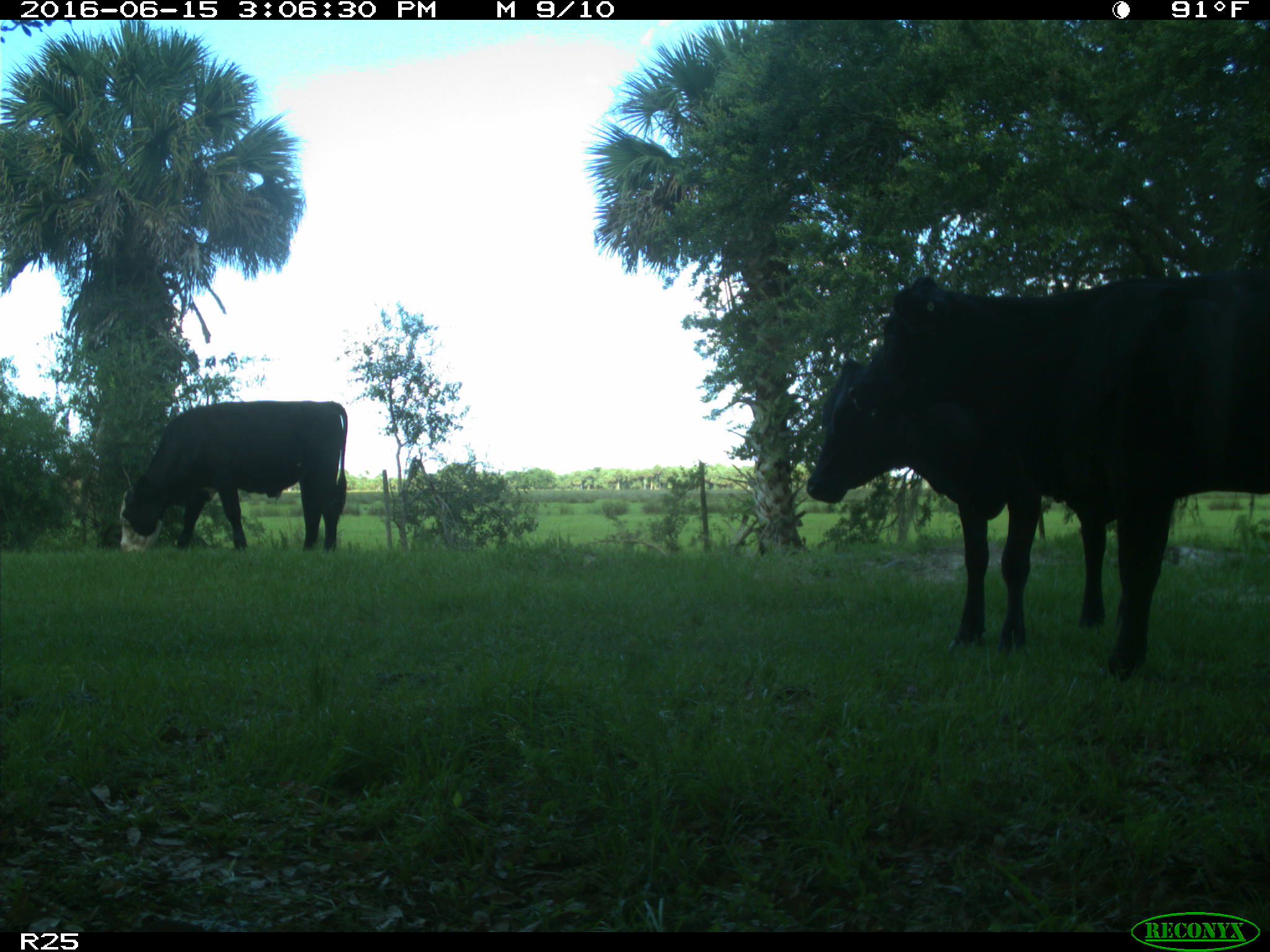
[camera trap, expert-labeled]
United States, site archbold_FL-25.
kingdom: Animalia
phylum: Chordata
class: Mammalia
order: Artiodactyla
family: Bovidae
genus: Bos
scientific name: Bos taurus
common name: domestic cow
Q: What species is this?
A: Bos taurus (domestic cow).